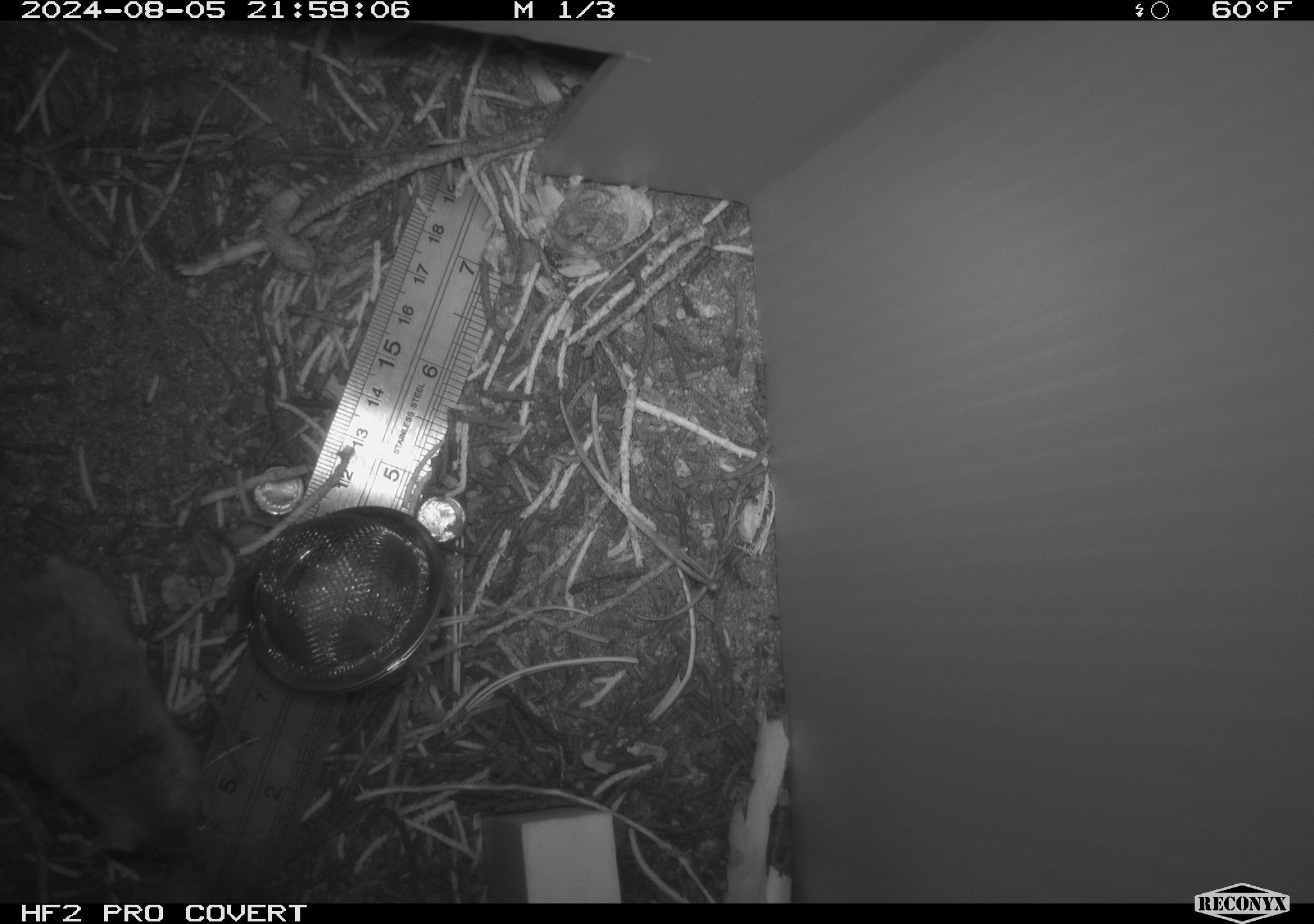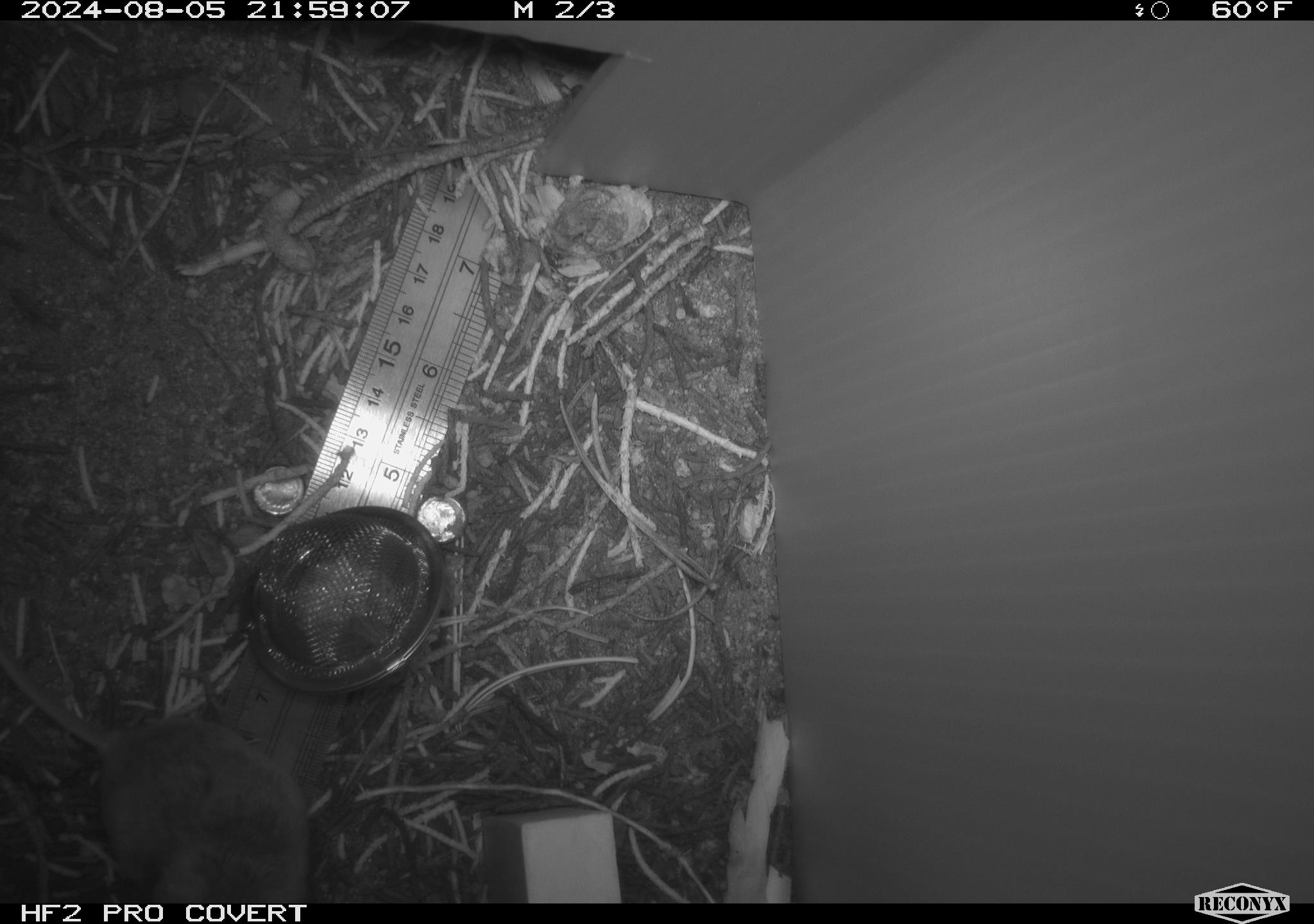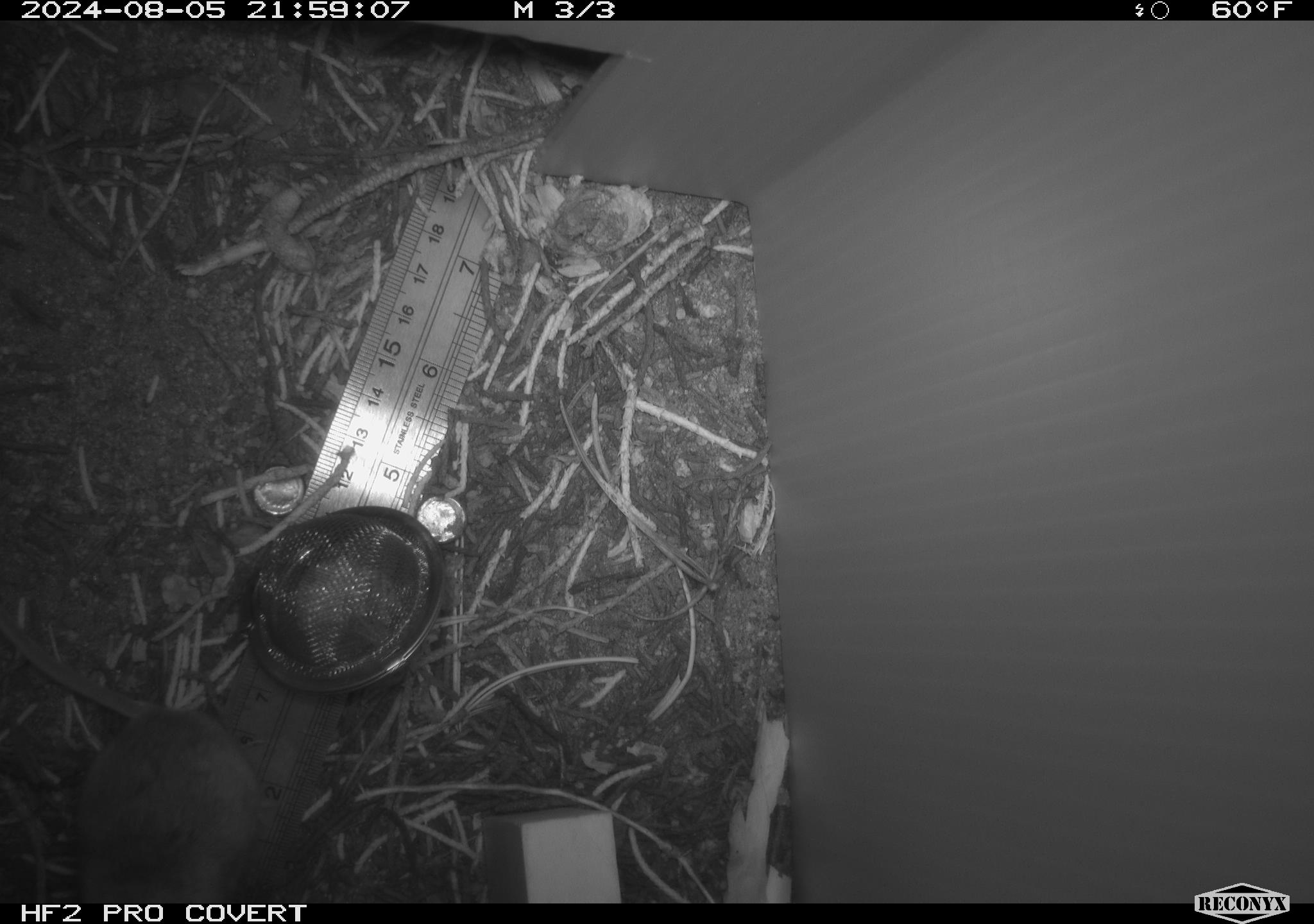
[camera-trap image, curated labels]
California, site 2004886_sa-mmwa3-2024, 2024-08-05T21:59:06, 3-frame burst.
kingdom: Animalia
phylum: Chordata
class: Mammalia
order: Rodentia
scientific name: Rodentia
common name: mouse species